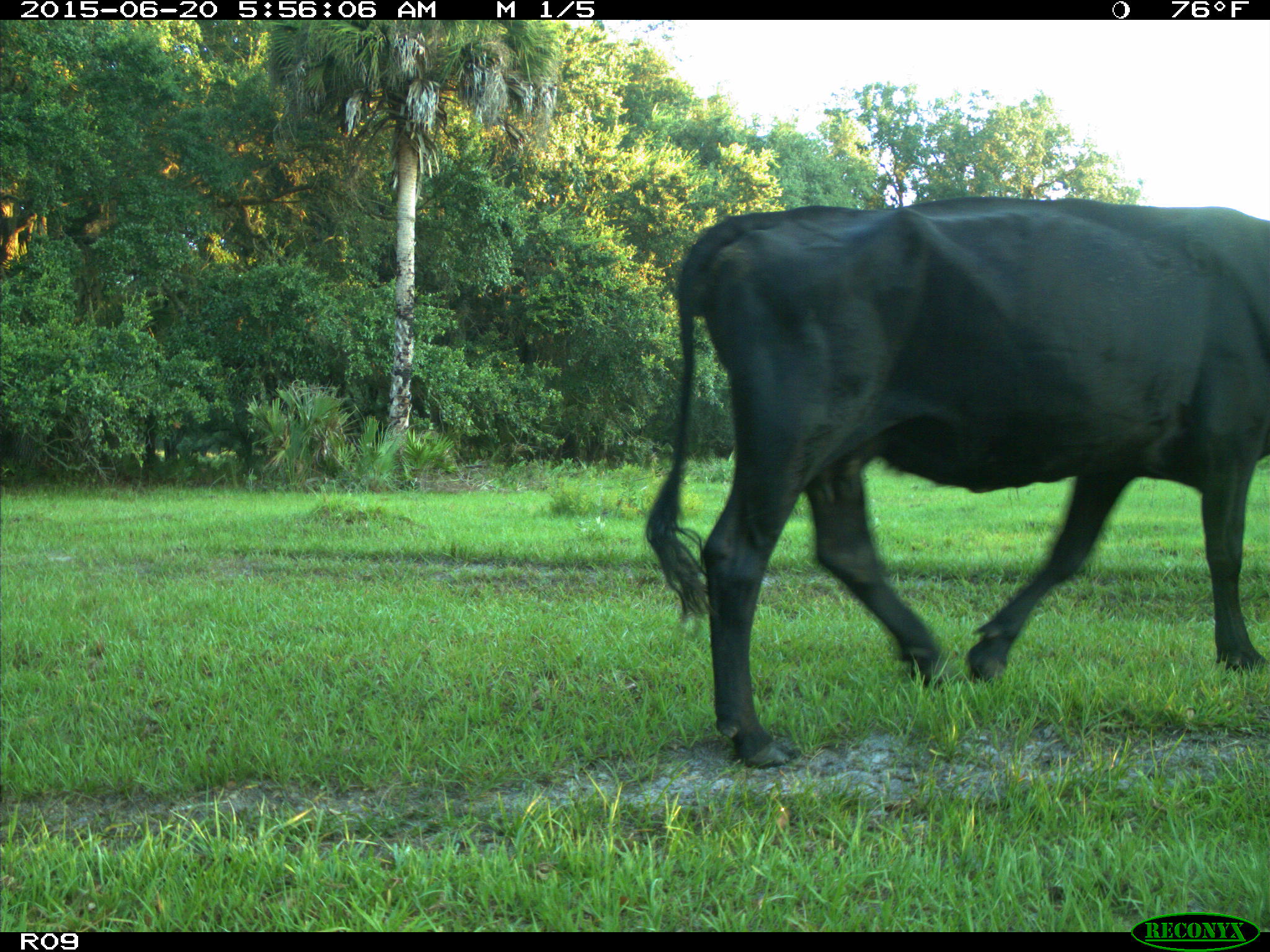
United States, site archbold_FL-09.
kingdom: Animalia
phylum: Chordata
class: Mammalia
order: Artiodactyla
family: Bovidae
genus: Bos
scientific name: Bos taurus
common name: domestic cow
Bos taurus (domestic cow).